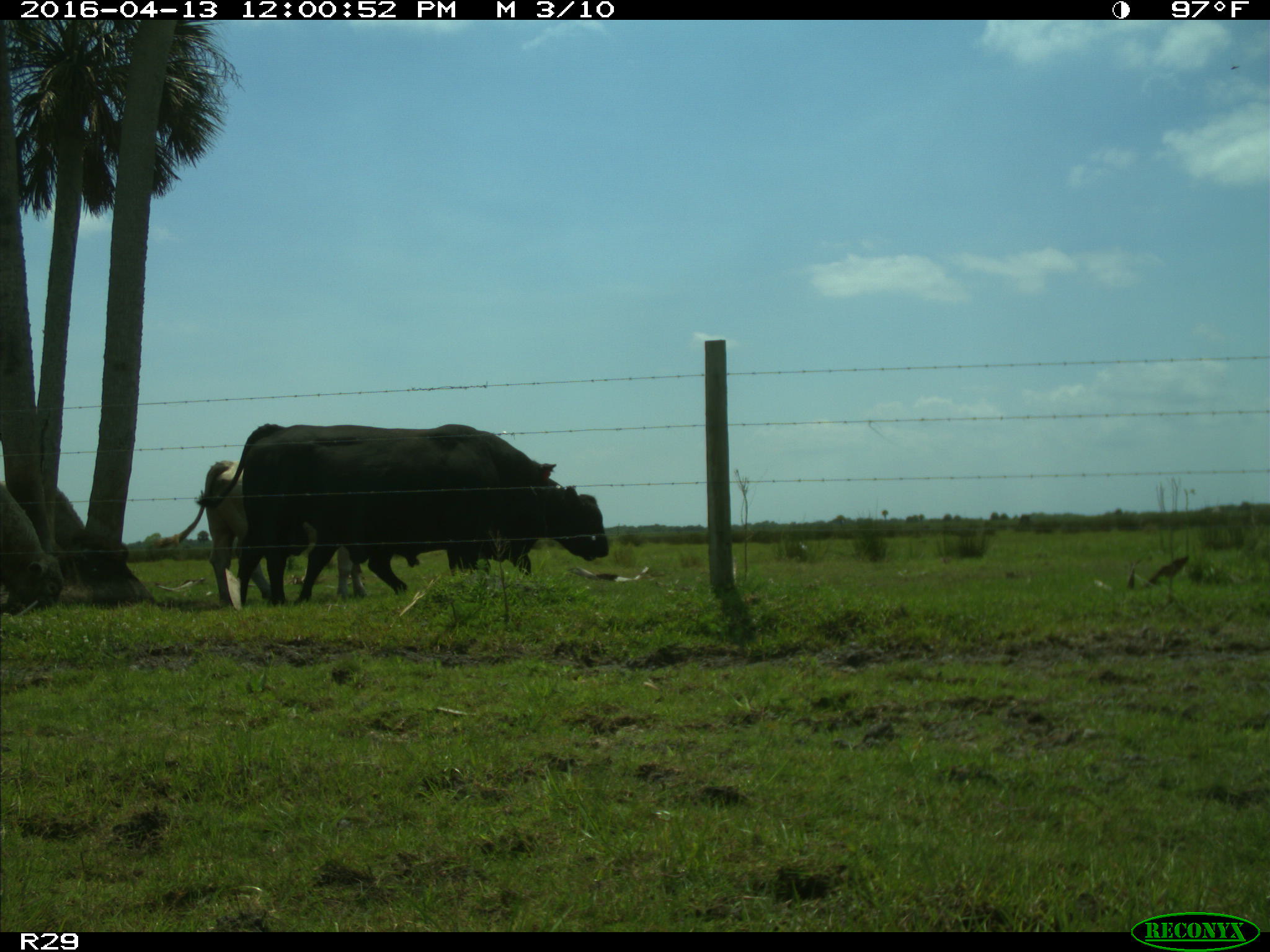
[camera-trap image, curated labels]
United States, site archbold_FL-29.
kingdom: Animalia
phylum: Chordata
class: Mammalia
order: Artiodactyla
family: Bovidae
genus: Bos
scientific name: Bos taurus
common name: domestic cow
Bos taurus (domestic cow).